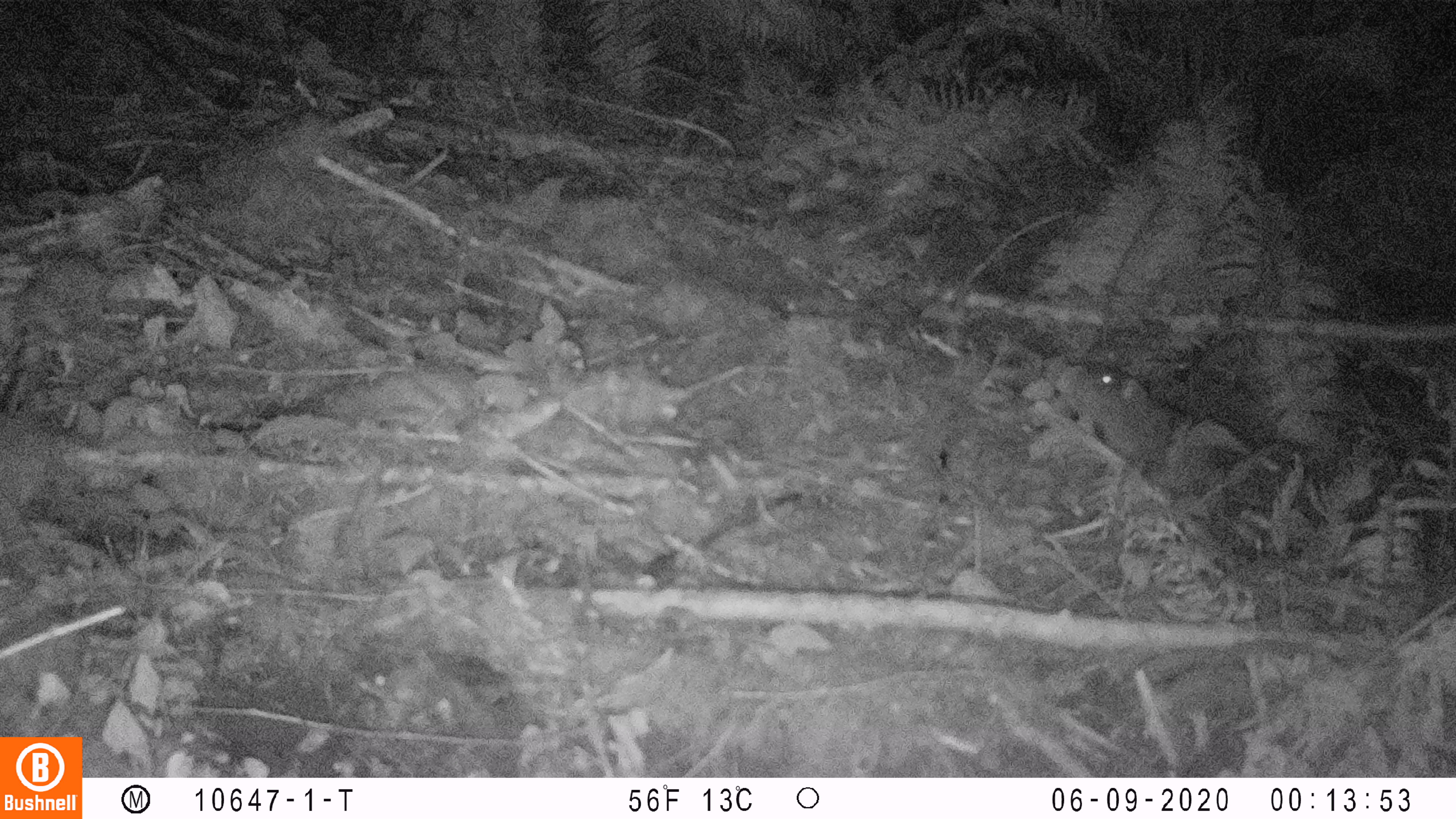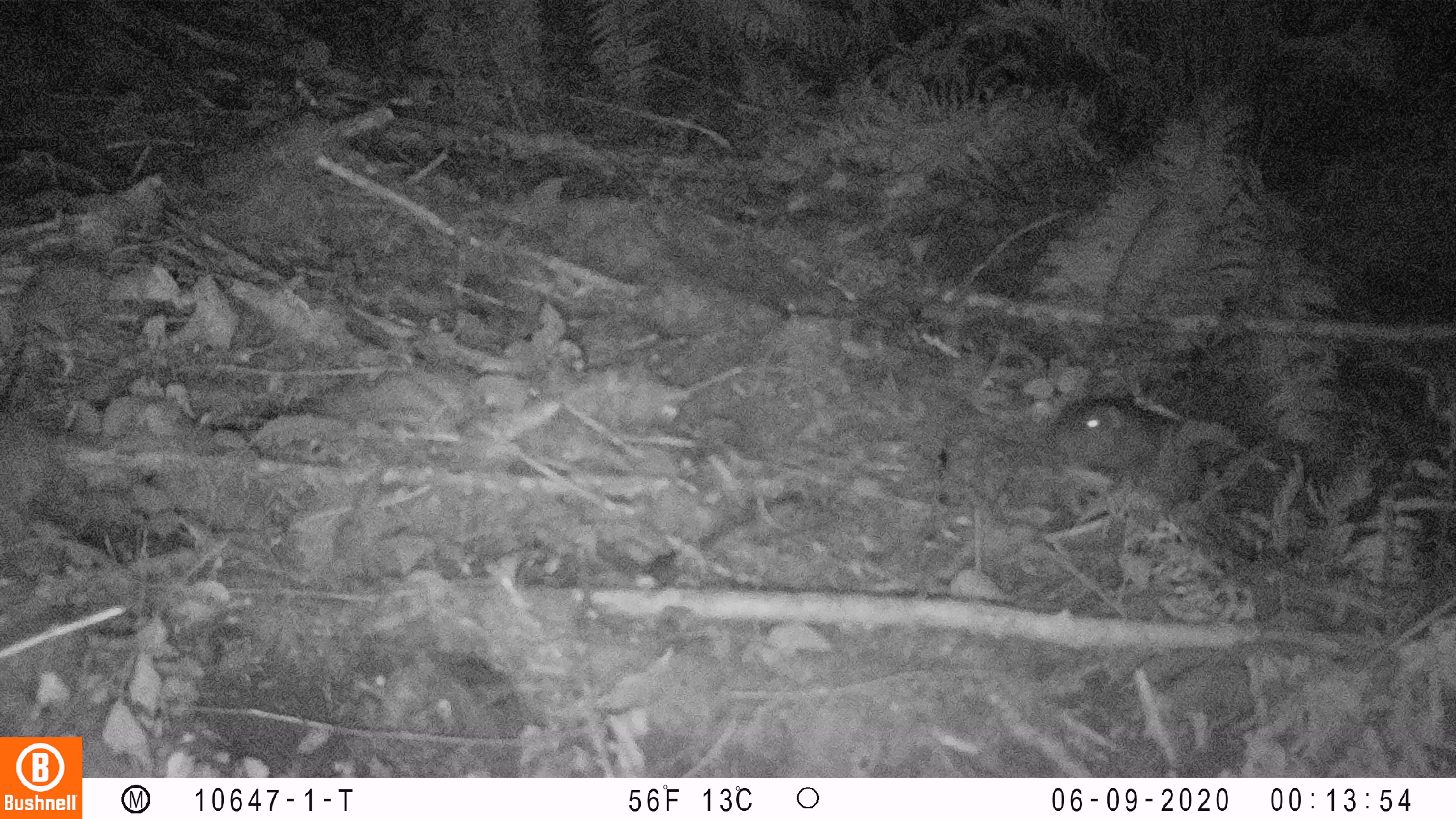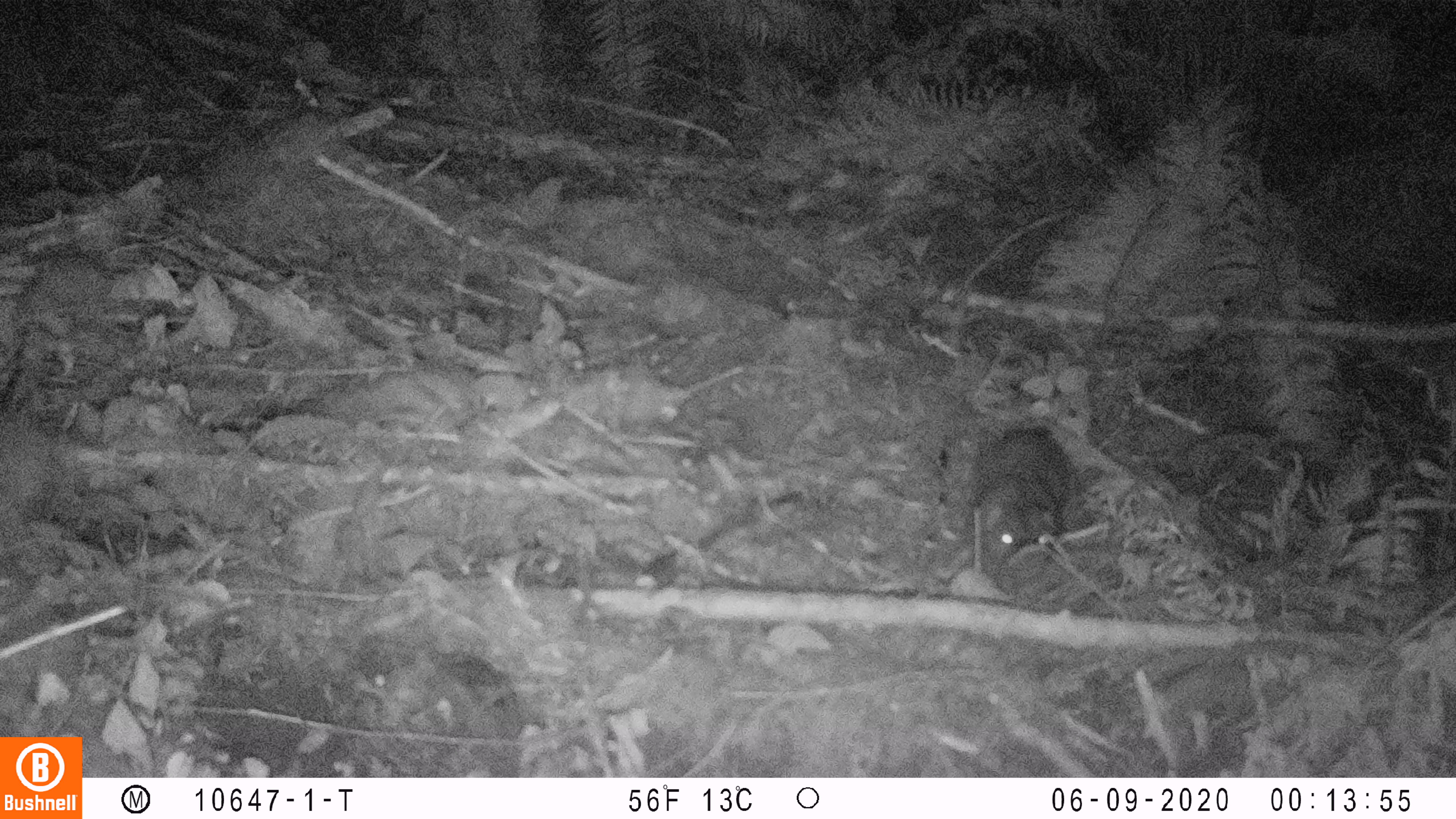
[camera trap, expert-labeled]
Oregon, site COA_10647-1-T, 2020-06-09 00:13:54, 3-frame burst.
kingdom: Animalia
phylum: Chordata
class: Mammalia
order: Rodentia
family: Aplodontiidae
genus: Aplodontia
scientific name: Aplodontia rufa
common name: mountain beaver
Mountain beaver (Aplodontia rufa).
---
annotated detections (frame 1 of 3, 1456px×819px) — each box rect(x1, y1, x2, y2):
mountain beaver: rect(1060, 351, 1193, 467)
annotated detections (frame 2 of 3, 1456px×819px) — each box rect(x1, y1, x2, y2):
mountain beaver: rect(1047, 389, 1172, 478)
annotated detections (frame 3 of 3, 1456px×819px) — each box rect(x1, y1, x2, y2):
mountain beaver: rect(958, 419, 1081, 581)